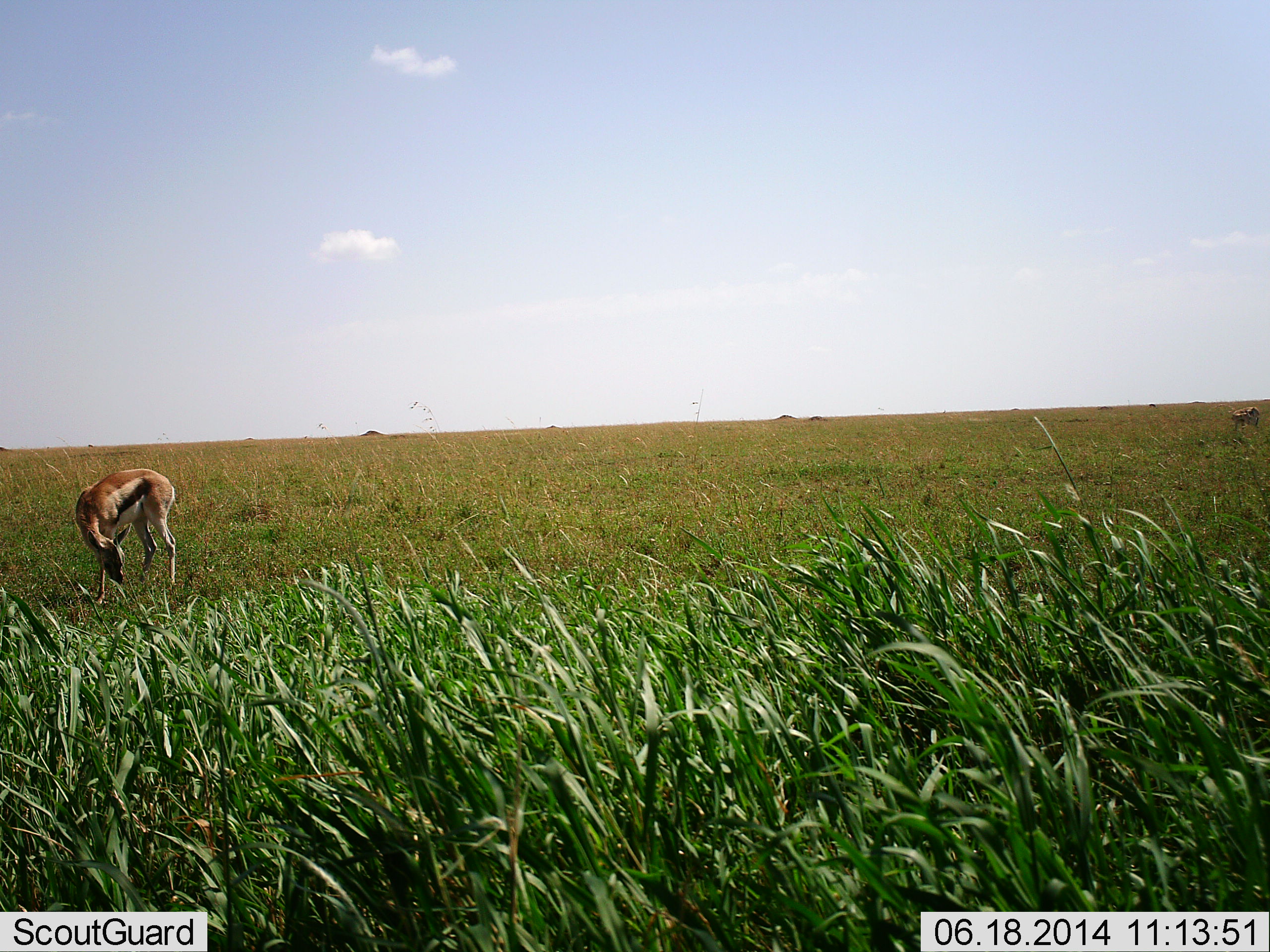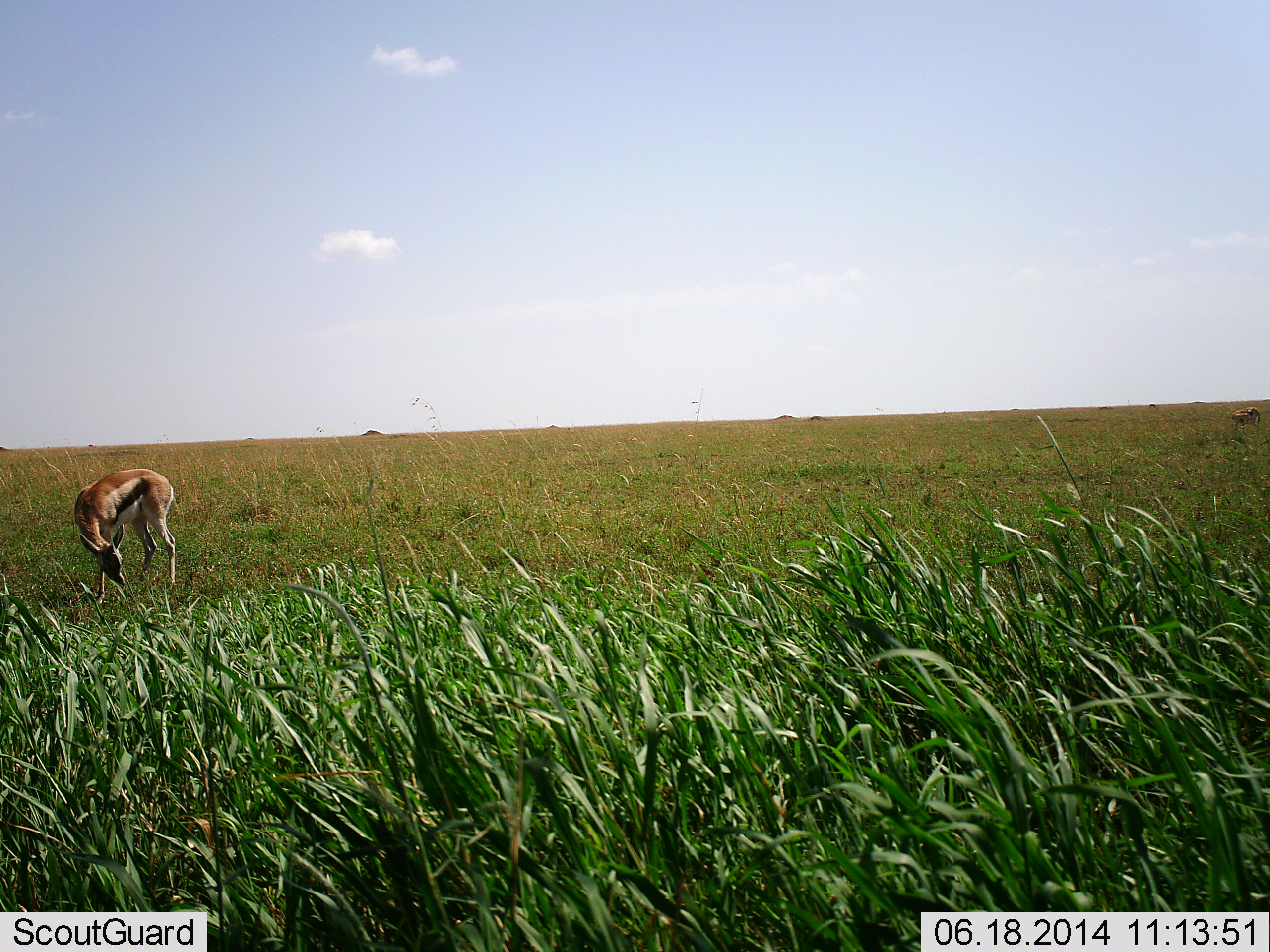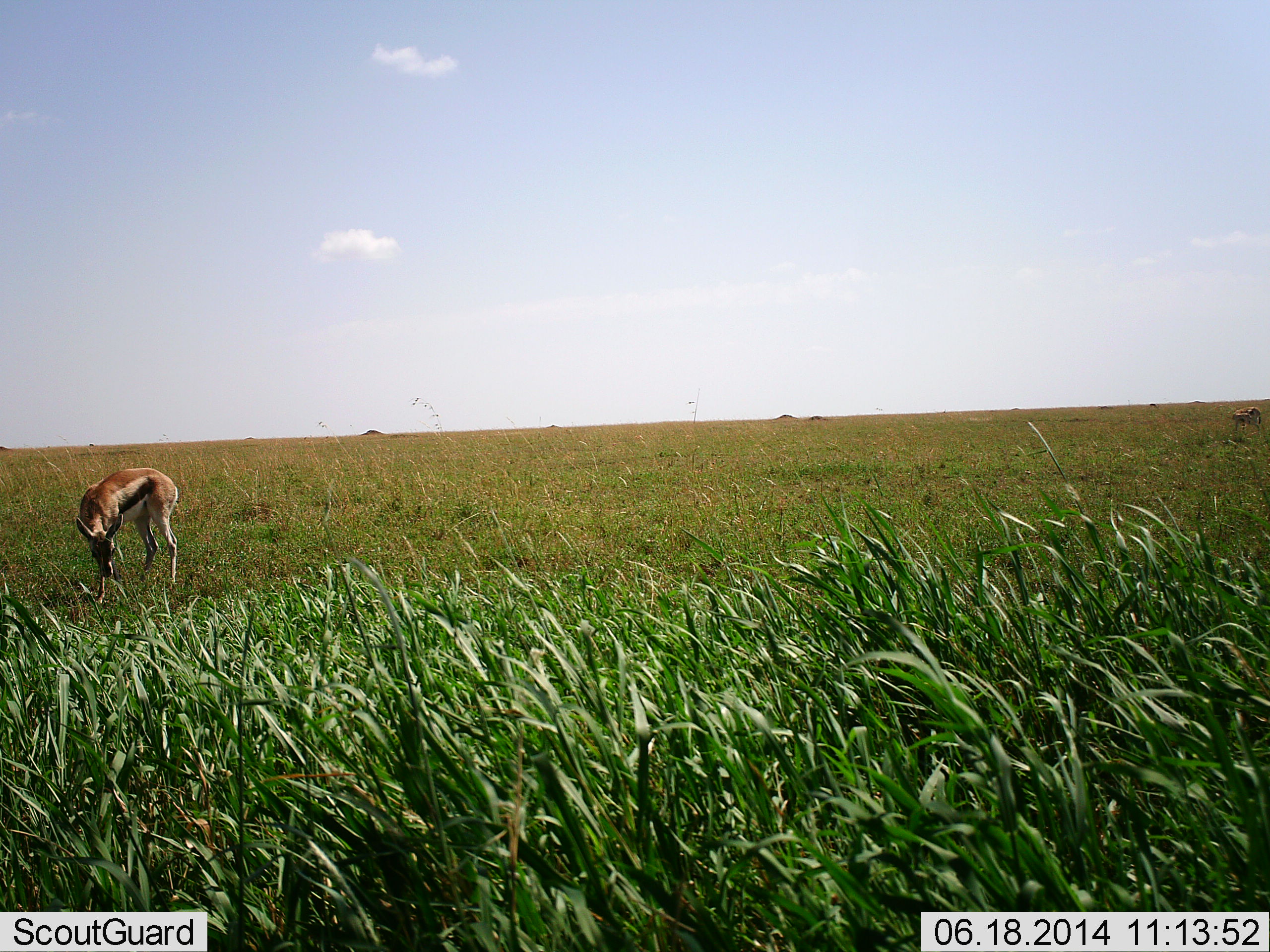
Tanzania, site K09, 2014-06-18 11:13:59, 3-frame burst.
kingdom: Animalia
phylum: Chordata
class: Mammalia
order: Artiodactyla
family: Bovidae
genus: Eudorcas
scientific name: Eudorcas thomsonii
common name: thomson's gazelle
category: gazellethomsons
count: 3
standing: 60%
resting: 0%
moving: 0%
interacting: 0%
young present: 0%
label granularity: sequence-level